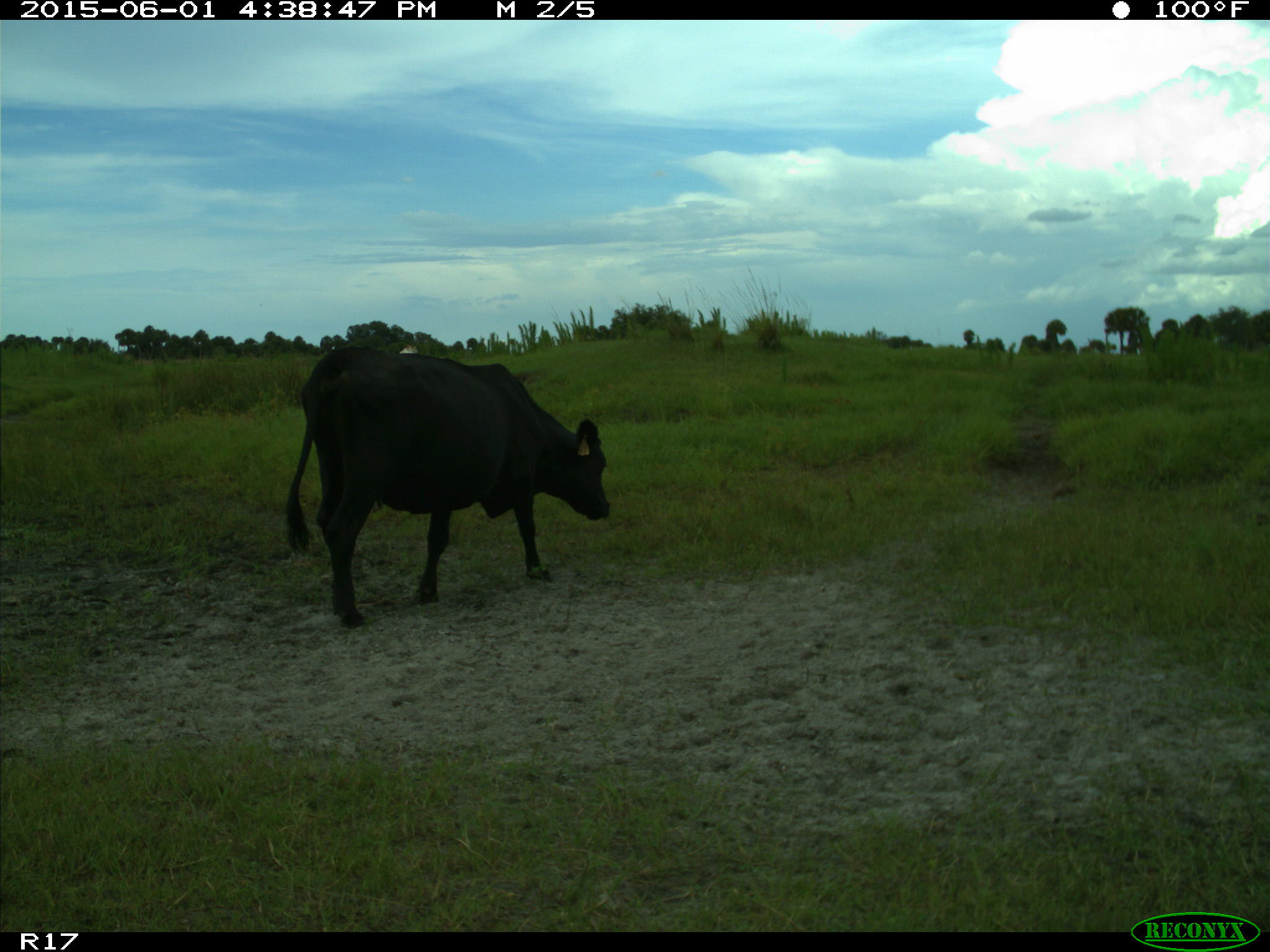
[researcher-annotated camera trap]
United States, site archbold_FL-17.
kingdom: Animalia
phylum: Chordata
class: Mammalia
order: Artiodactyla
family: Bovidae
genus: Bos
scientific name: Bos taurus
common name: domestic cow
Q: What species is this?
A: Bos taurus (domestic cow).